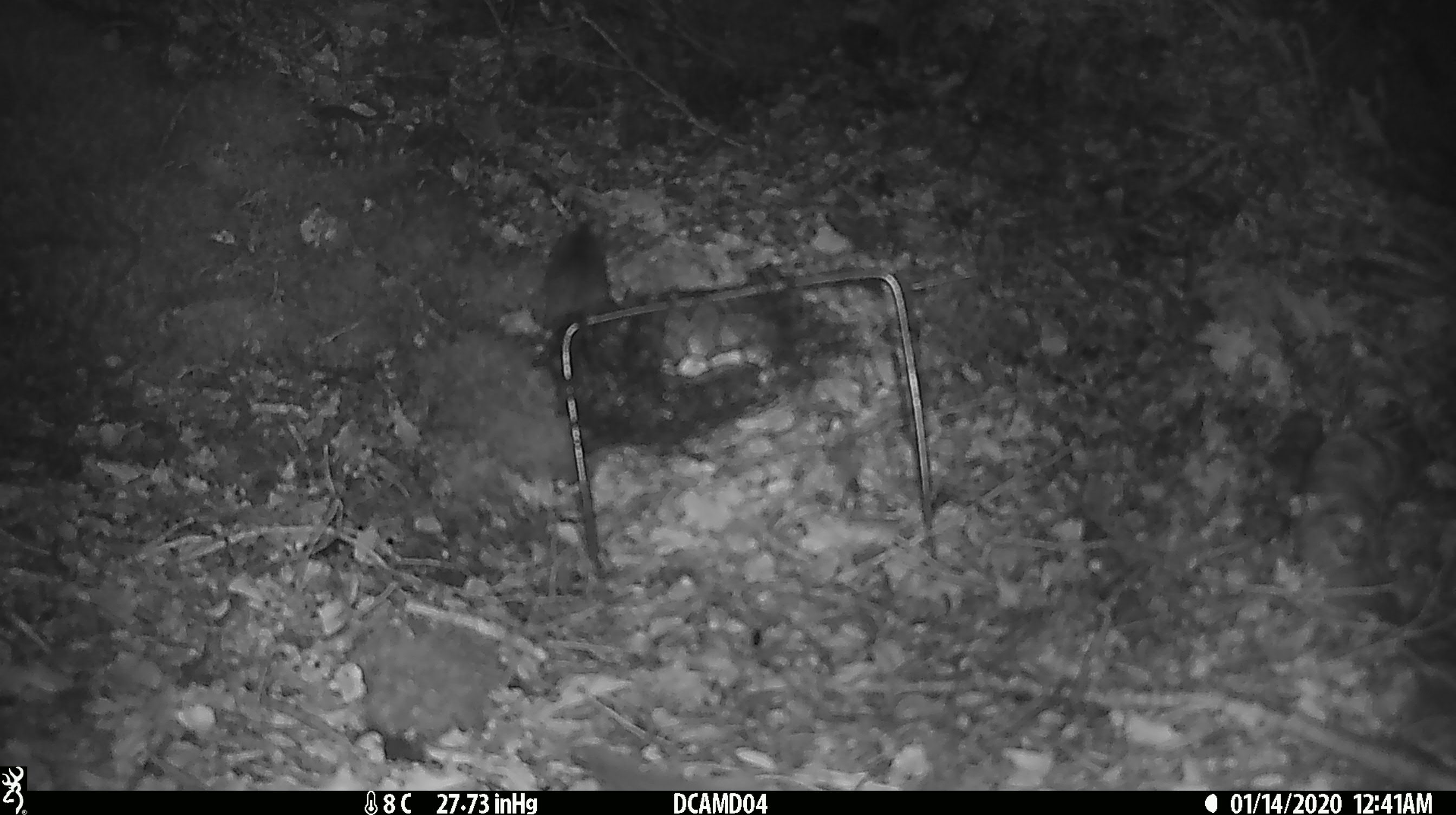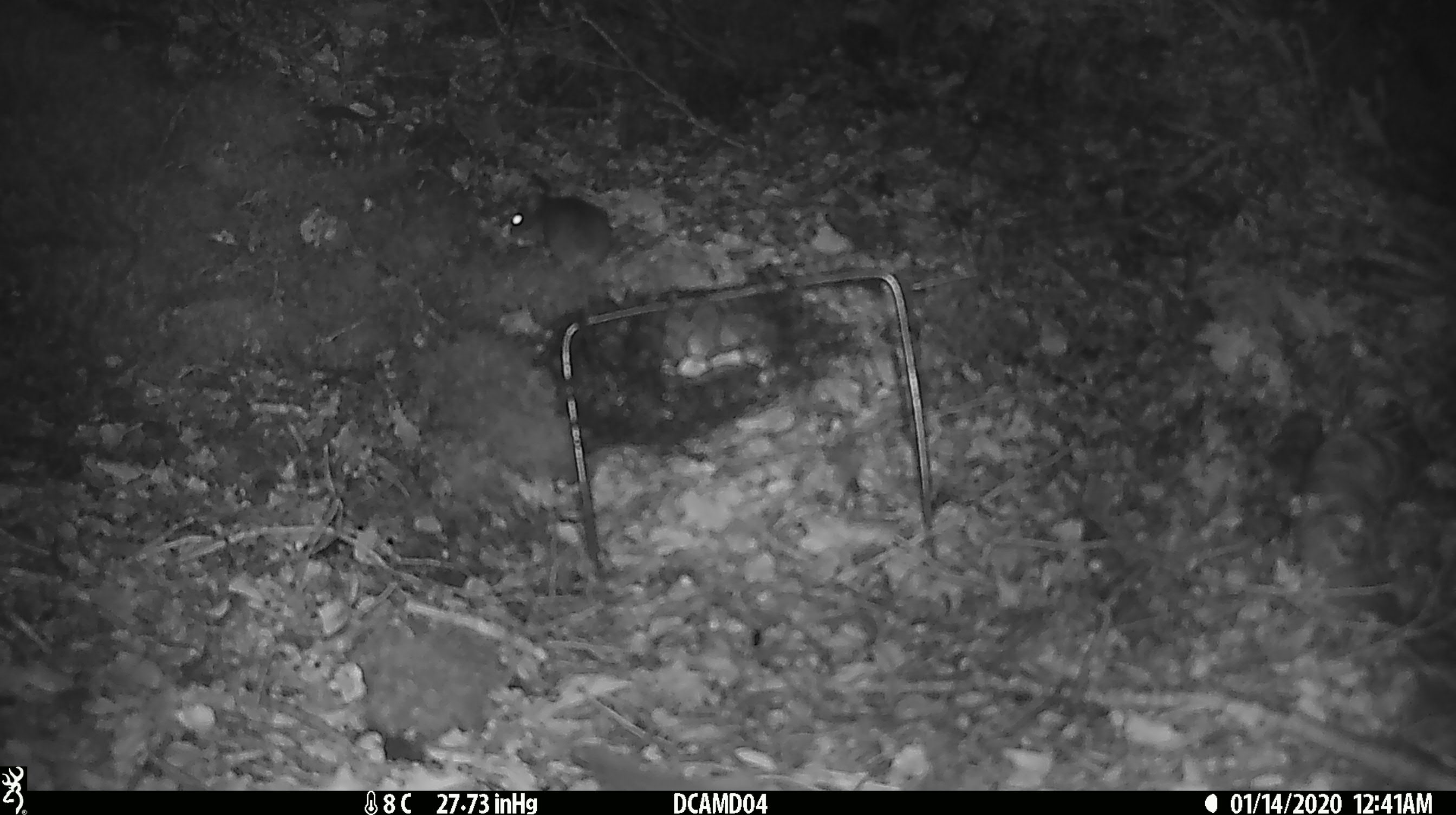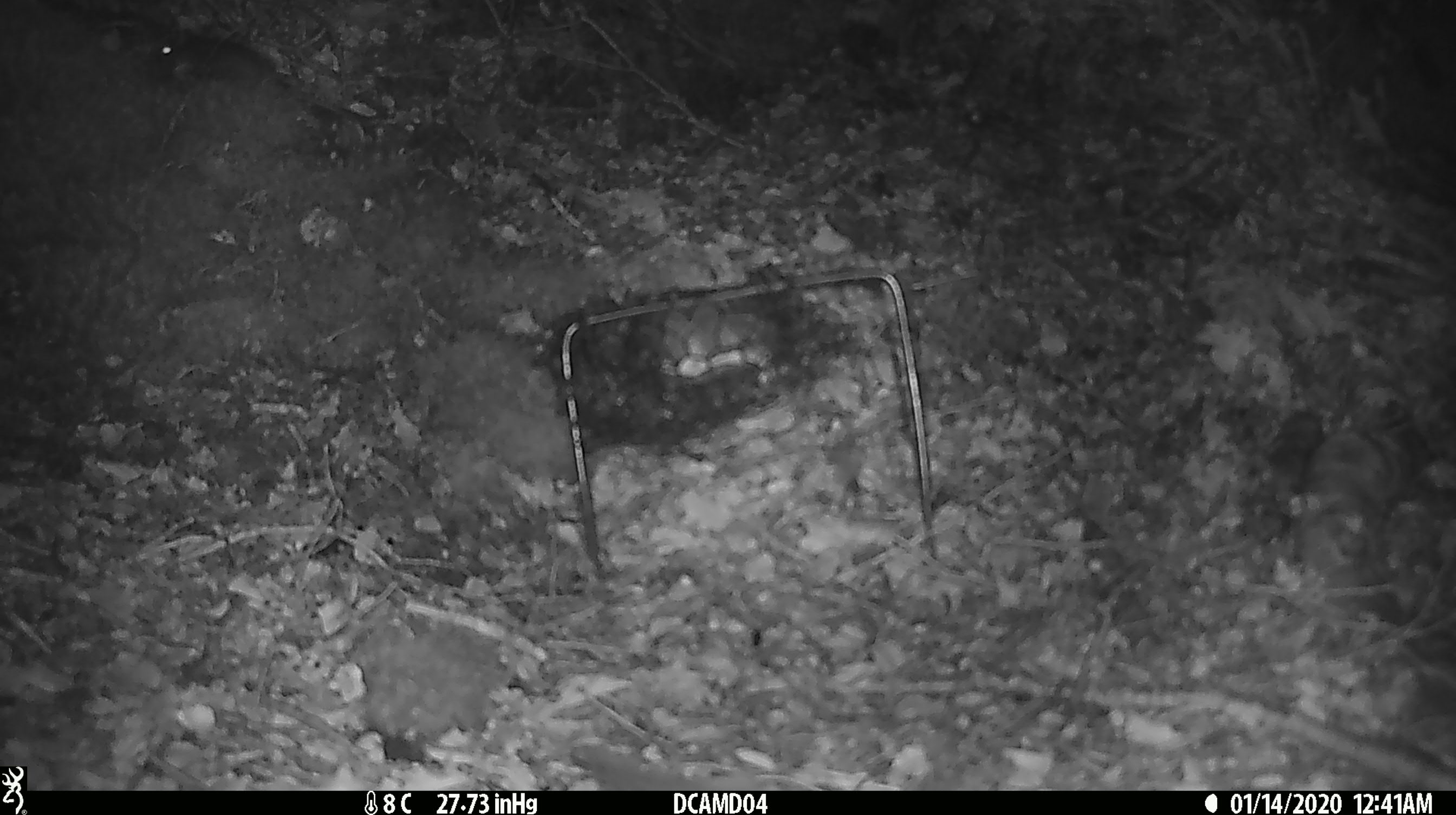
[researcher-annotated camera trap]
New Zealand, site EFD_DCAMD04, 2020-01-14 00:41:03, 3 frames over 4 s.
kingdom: Animalia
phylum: Chordata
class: Mammalia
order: Rodentia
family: Muridae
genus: Mus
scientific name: Mus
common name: mouse